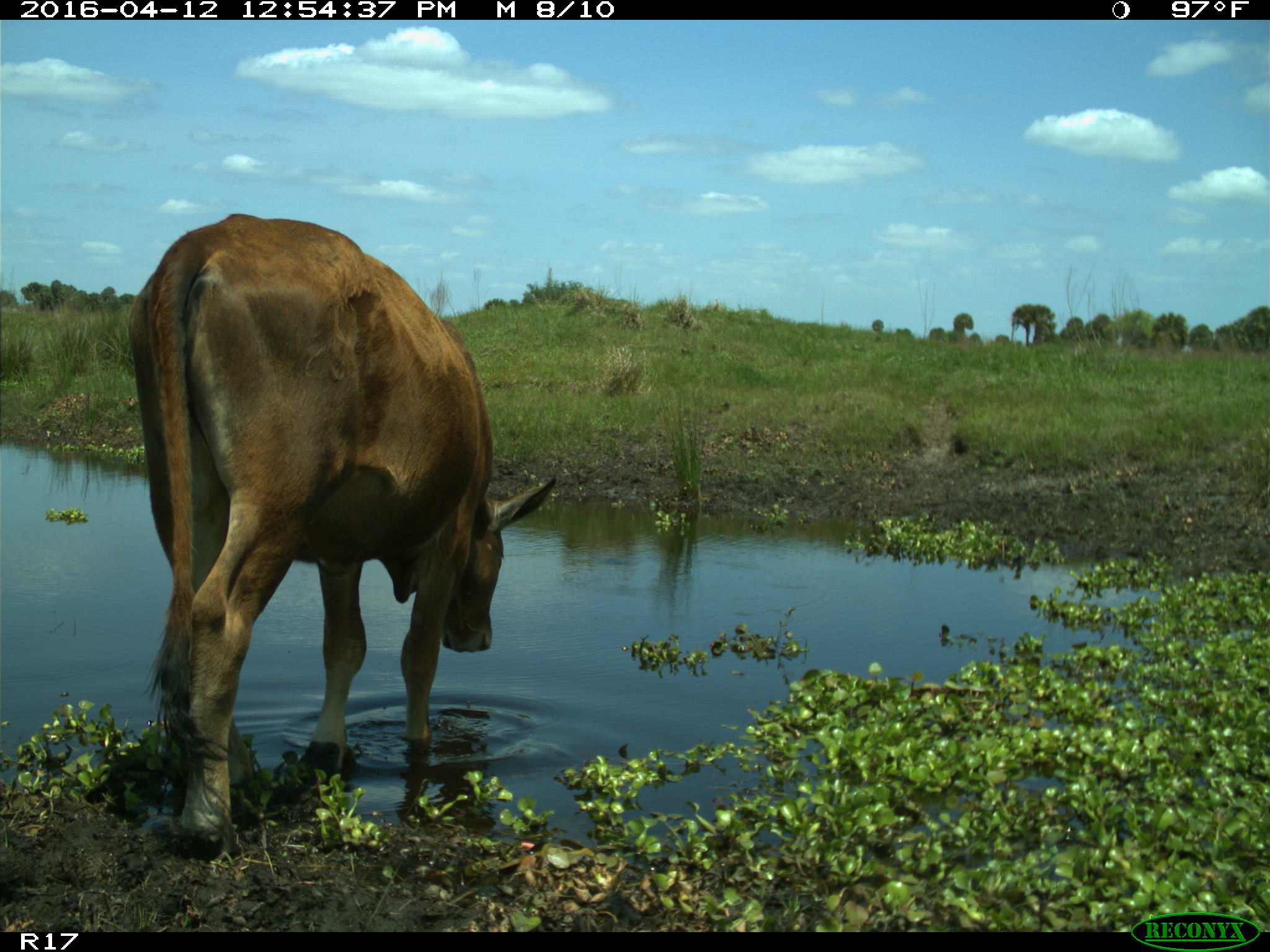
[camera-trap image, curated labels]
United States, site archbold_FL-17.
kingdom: Animalia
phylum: Chordata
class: Mammalia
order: Artiodactyla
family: Bovidae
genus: Bos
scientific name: Bos taurus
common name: domestic cow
Bos taurus (domestic cow).